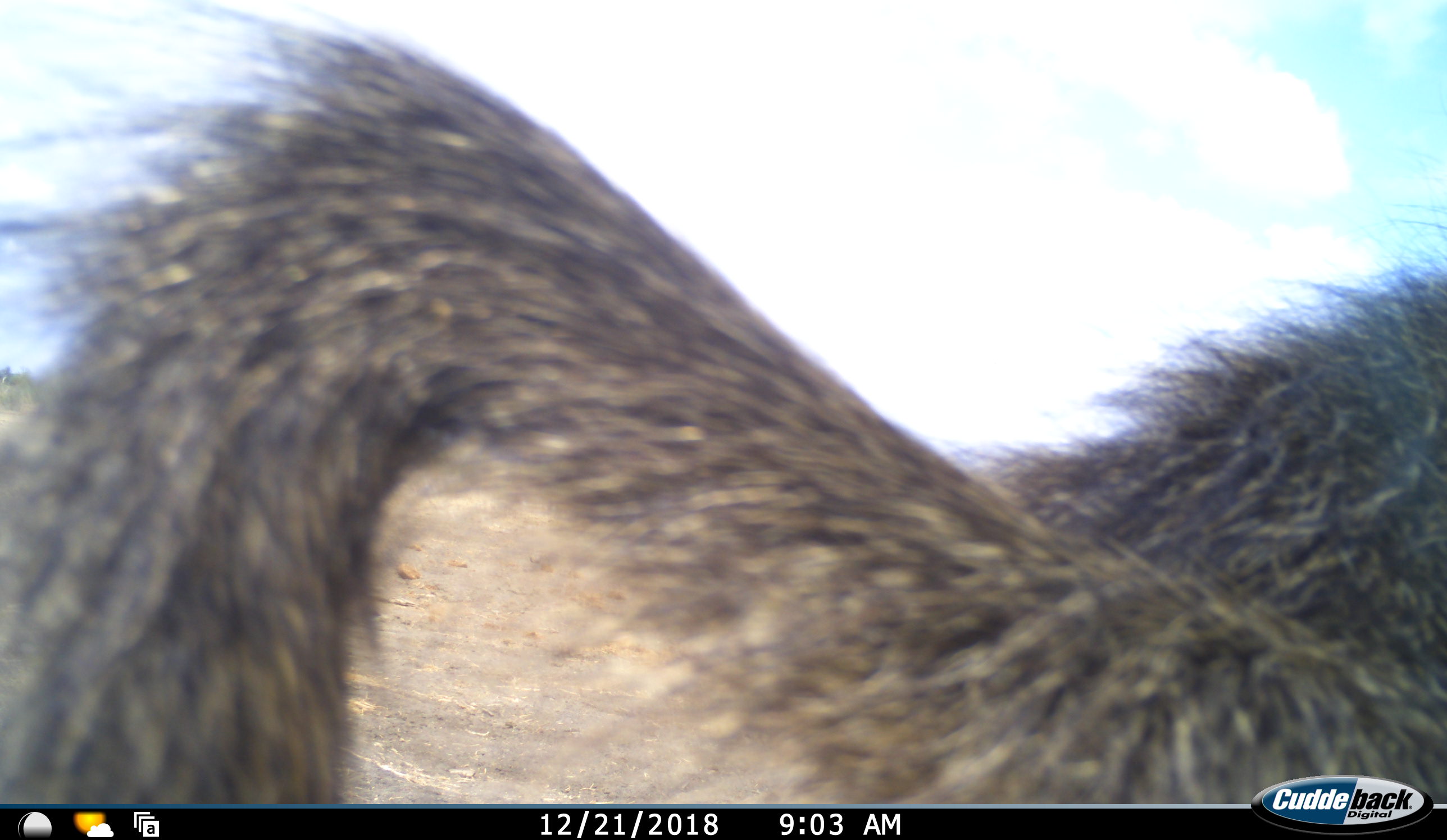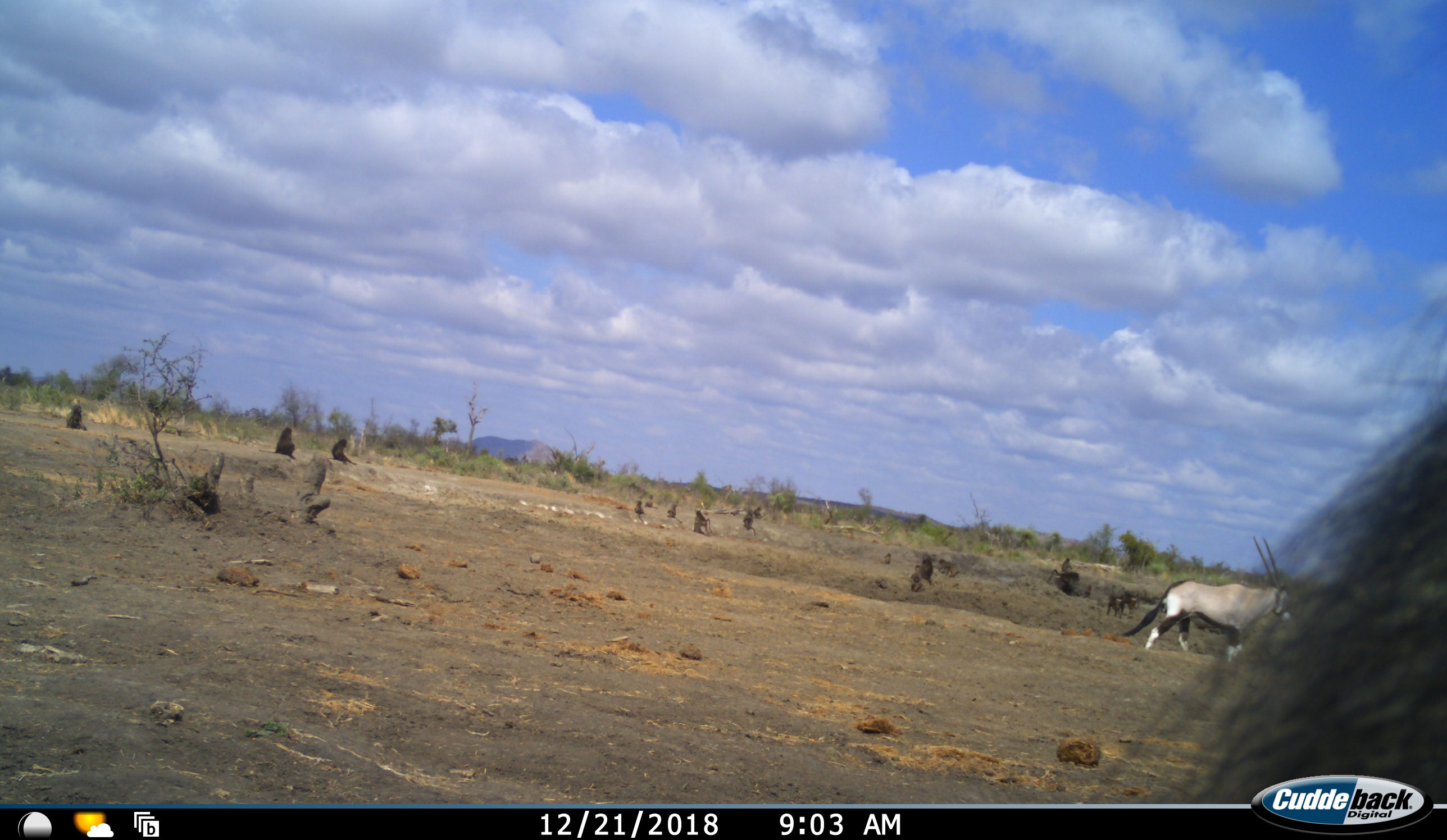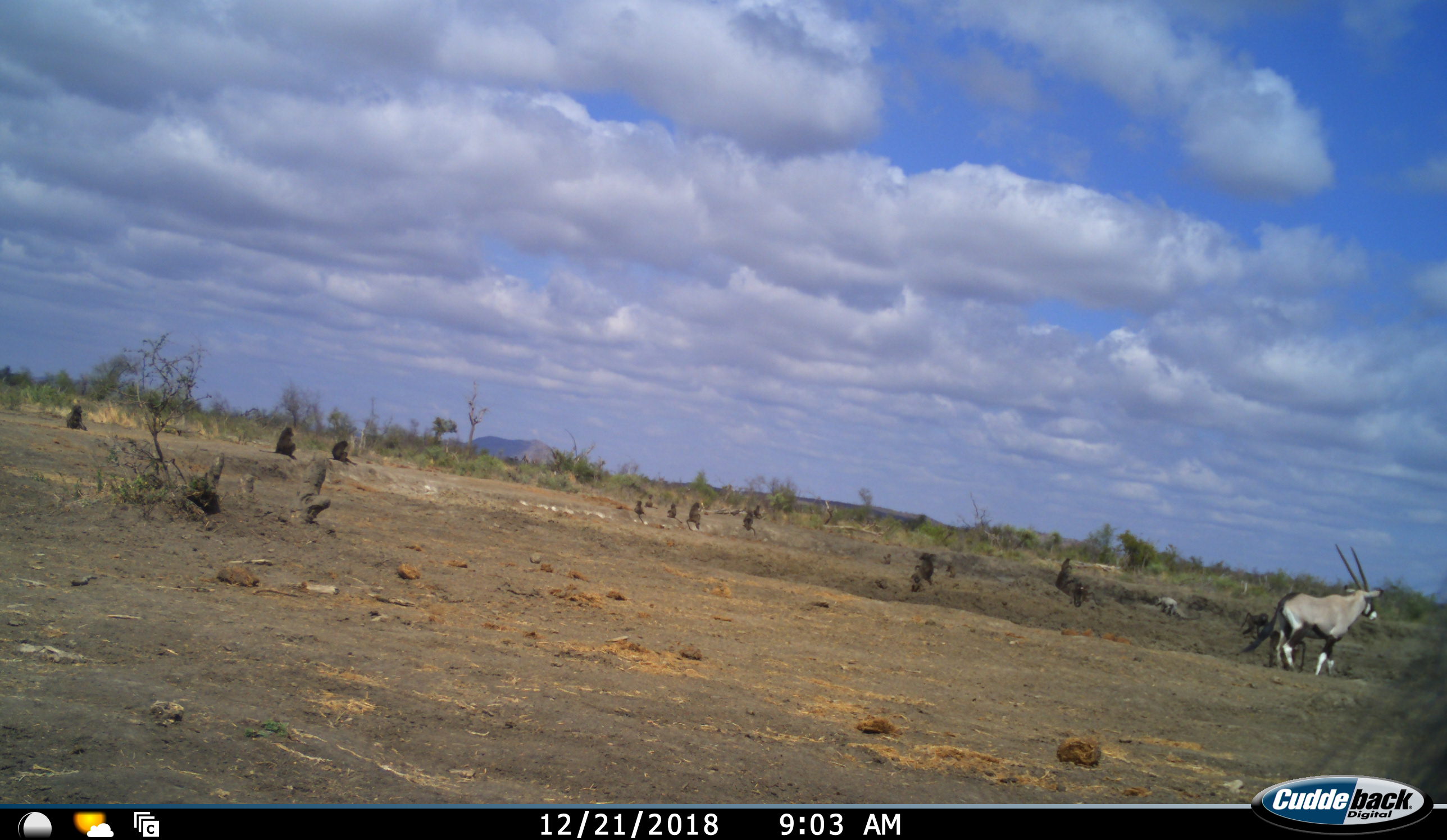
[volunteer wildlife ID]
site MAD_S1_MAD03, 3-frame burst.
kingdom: Animalia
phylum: Chordata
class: Mammalia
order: Primates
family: Cercopithecidae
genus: Papio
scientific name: Papio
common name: baboon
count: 11-50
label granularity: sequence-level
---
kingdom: Animalia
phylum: Chordata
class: Mammalia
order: Artiodactyla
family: Bovidae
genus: Oryx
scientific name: Oryx gazella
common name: gemsbok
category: oryx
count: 1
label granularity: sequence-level